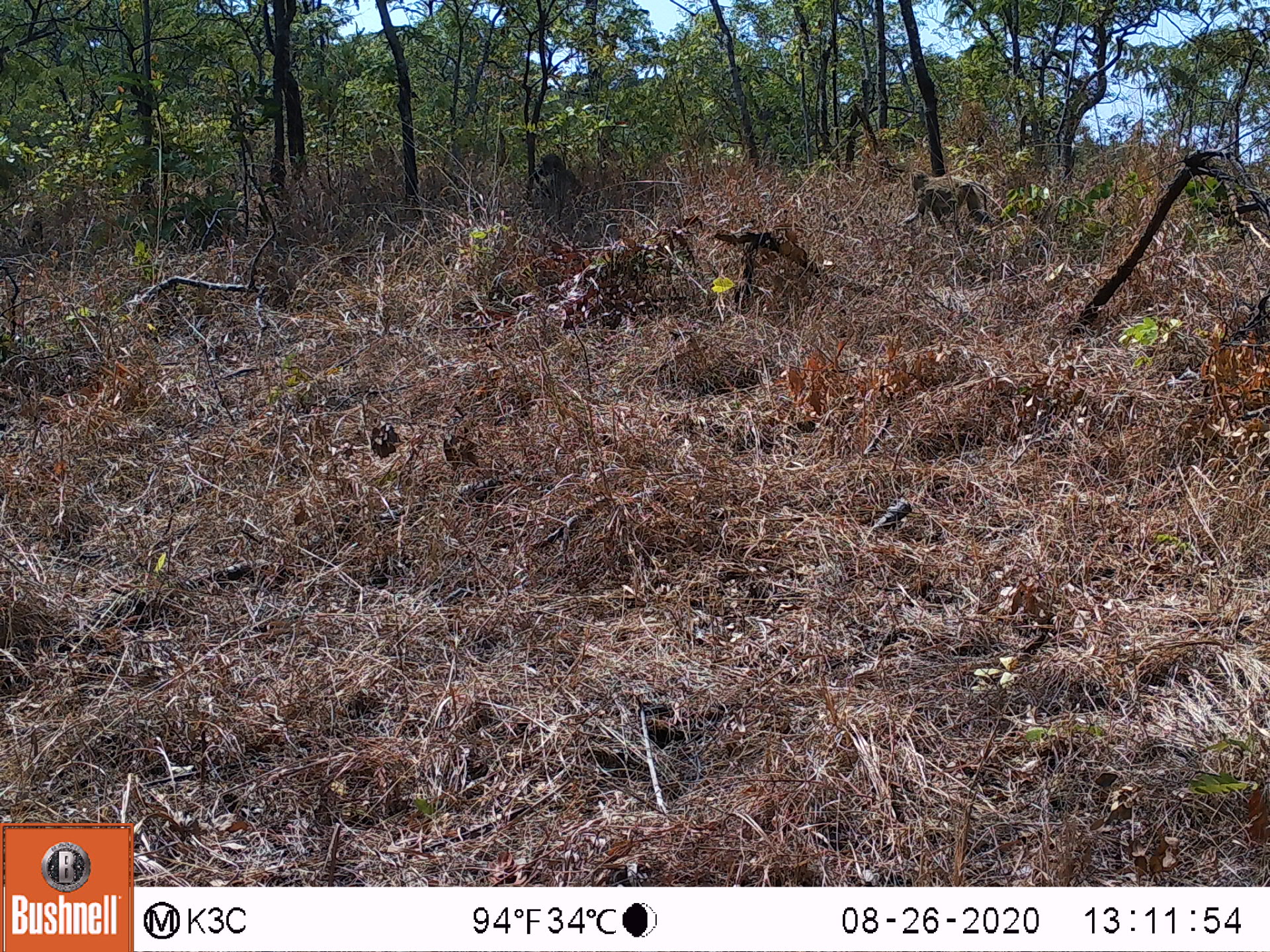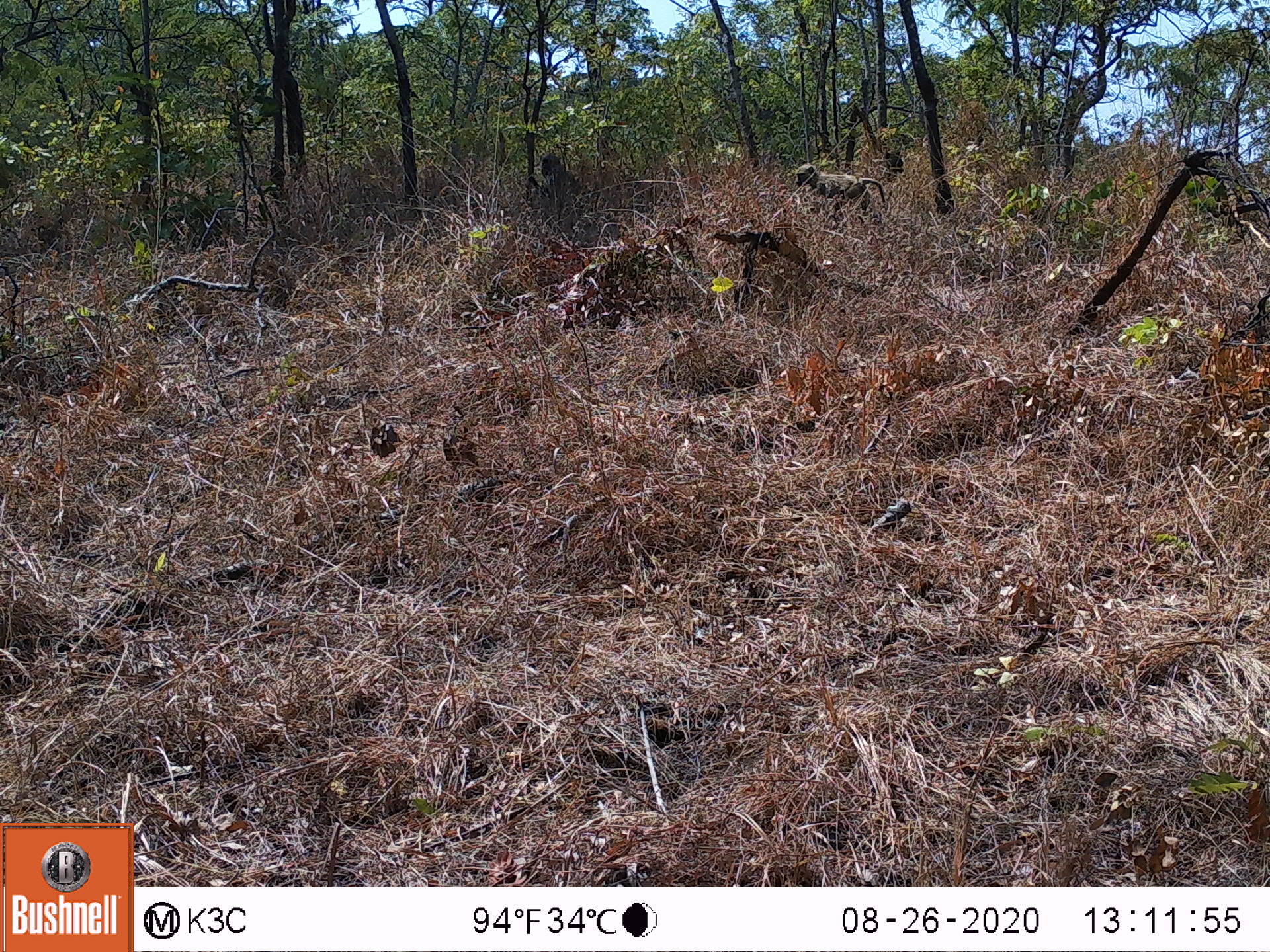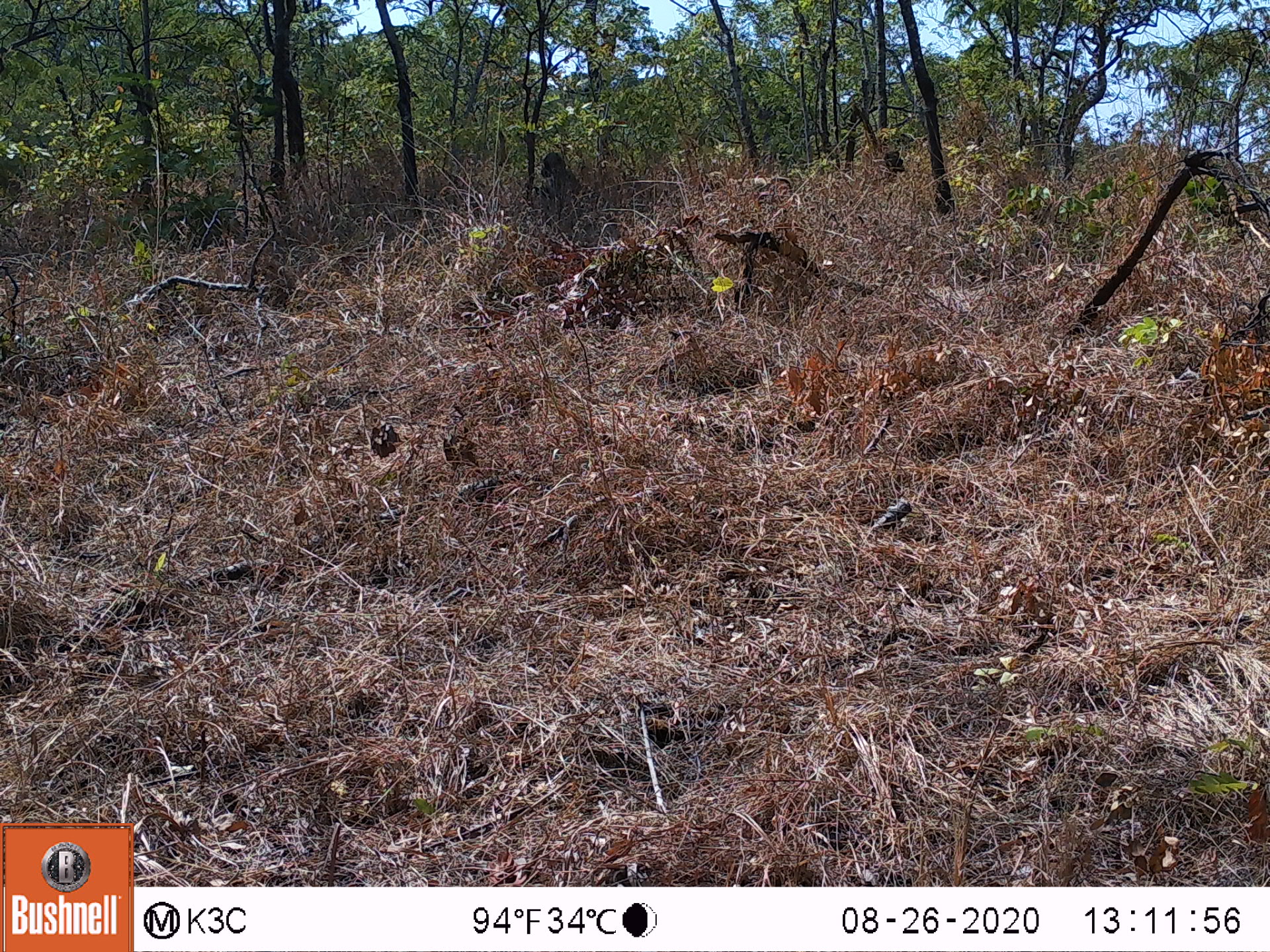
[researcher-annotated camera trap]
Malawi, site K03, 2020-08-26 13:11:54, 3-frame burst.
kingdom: Animalia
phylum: Chordata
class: Mammalia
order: Primates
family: Cercopithecidae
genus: Papio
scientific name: Papio cynocephalus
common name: yellow baboon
Yellow baboon (Papio cynocephalus), count 3.